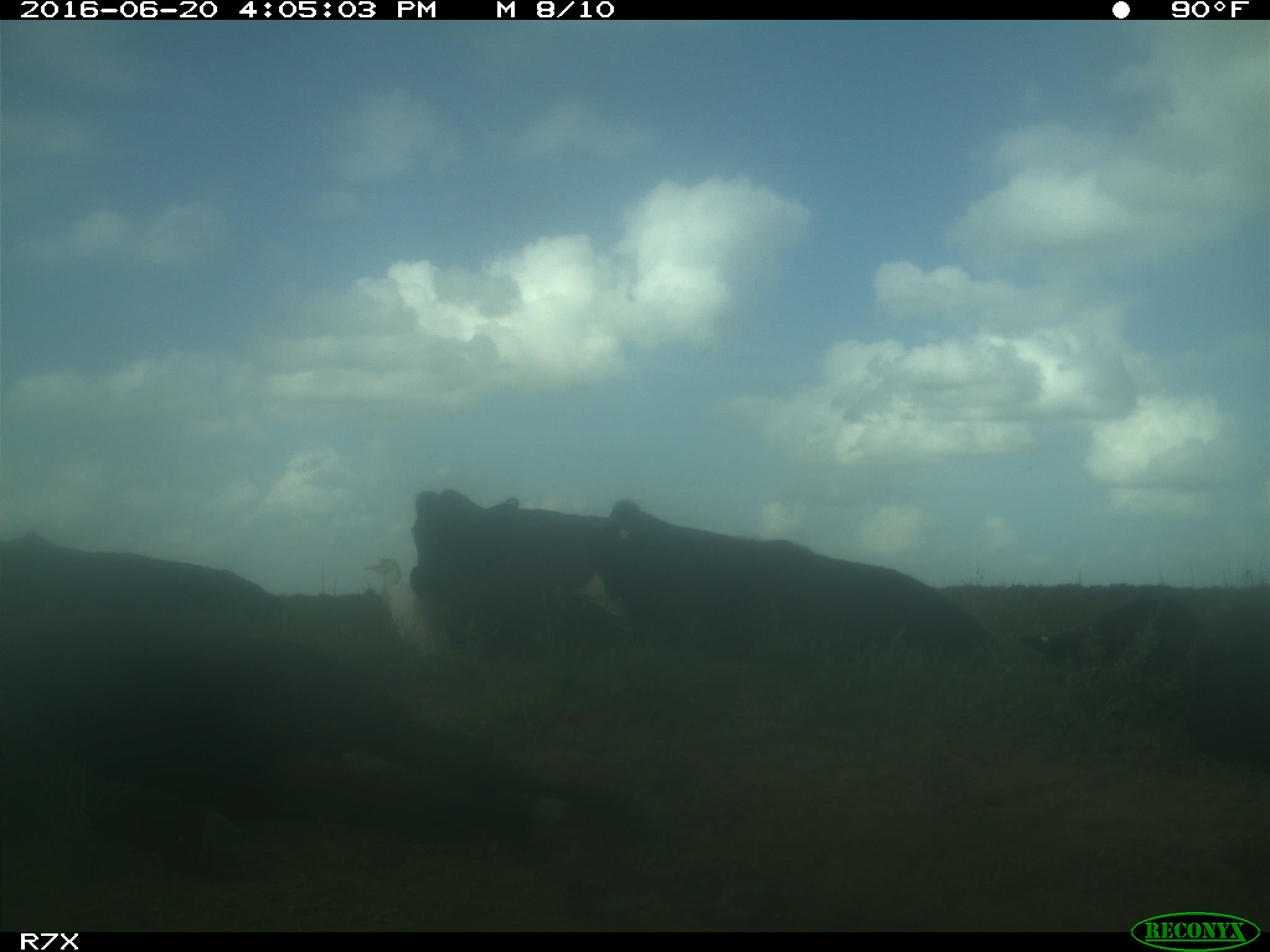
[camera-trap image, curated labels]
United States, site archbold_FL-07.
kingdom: Animalia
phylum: Chordata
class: Mammalia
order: Artiodactyla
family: Bovidae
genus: Bos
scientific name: Bos taurus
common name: domestic cow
Bos taurus (domestic cow).